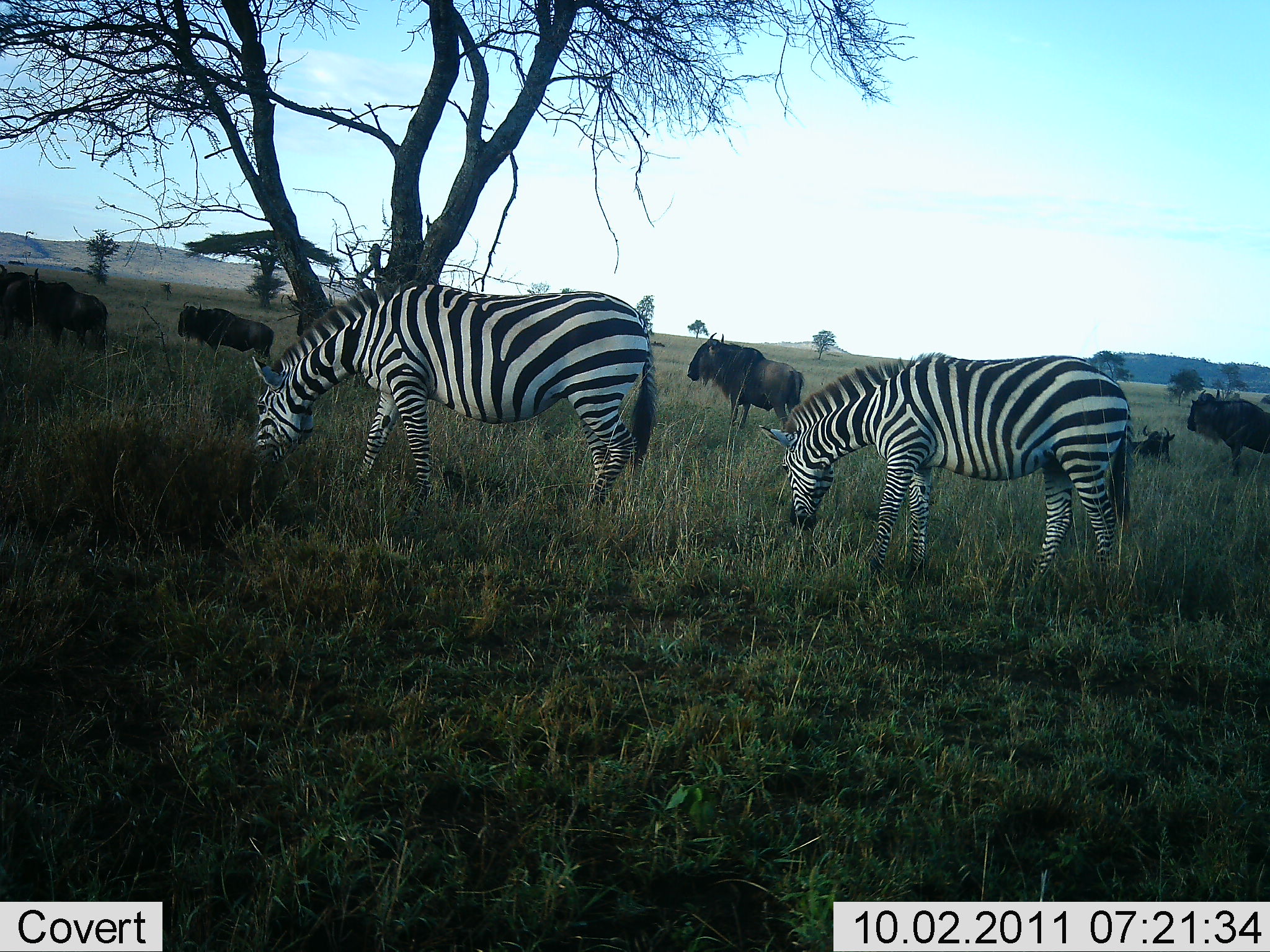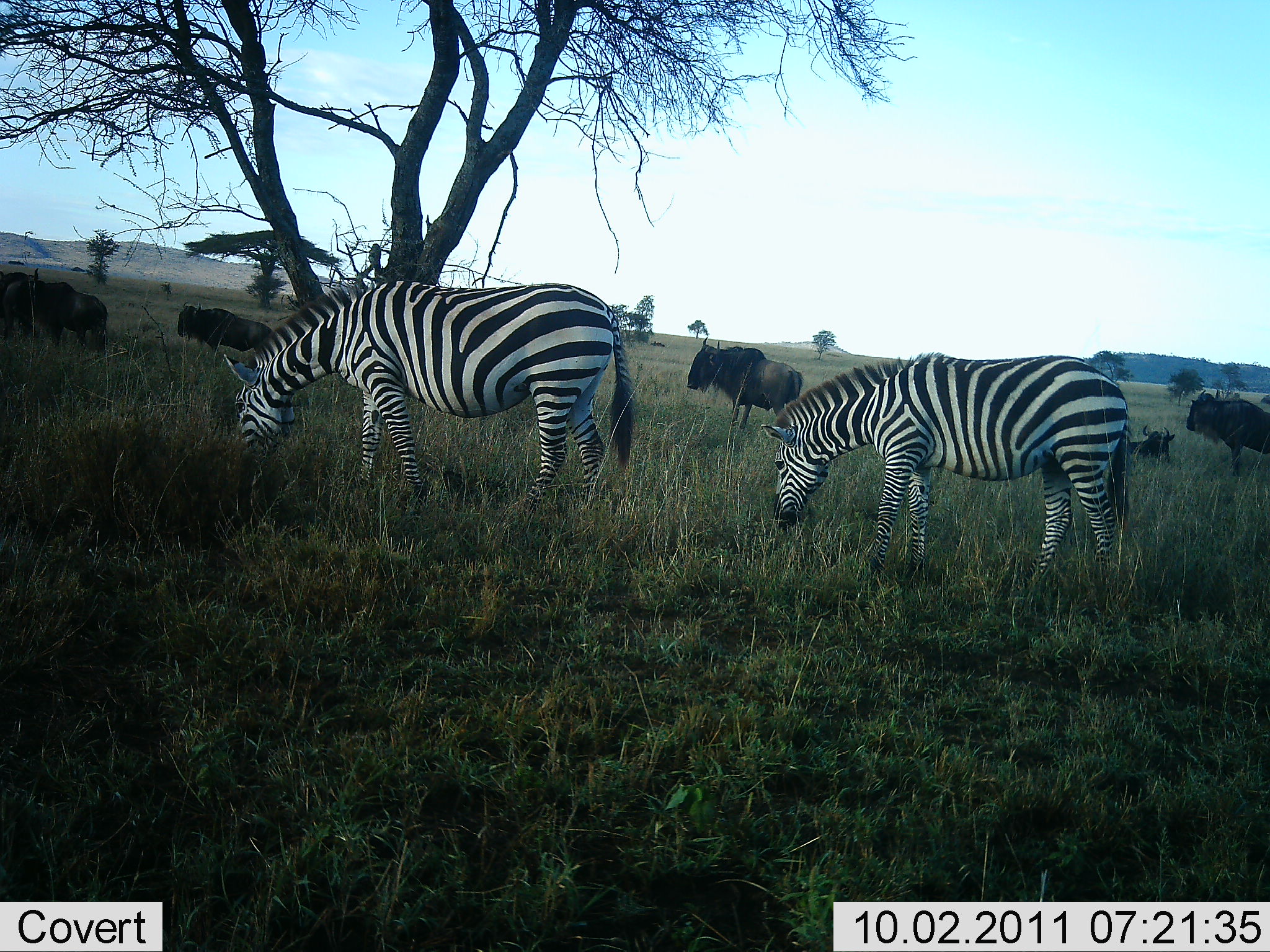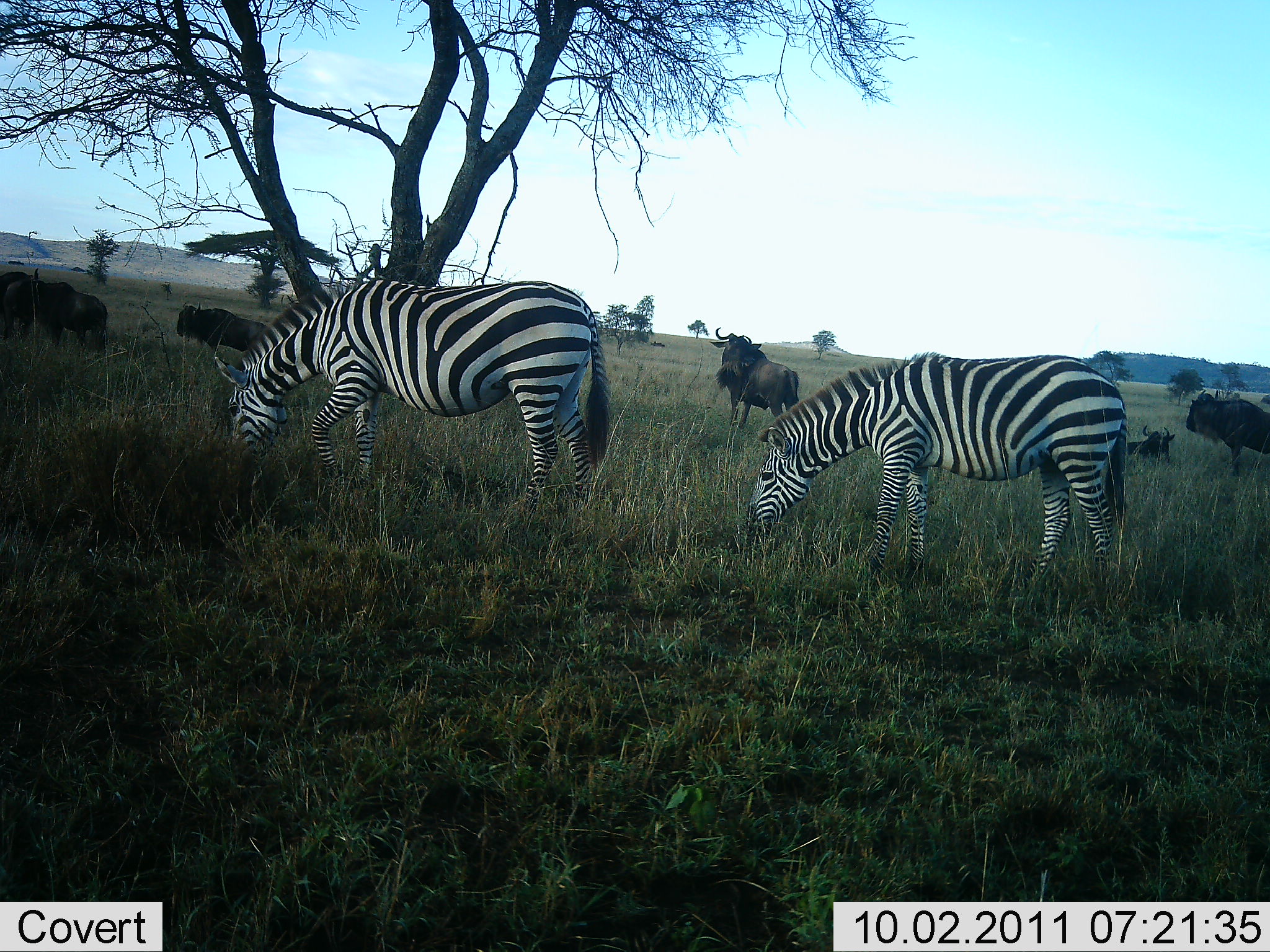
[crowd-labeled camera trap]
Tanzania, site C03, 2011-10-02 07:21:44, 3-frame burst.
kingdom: Animalia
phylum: Chordata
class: Mammalia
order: Artiodactyla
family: Bovidae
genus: Connochaetes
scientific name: Connochaetes taurinus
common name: blue wildebeest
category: wildebeest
Wildebeest (blue wildebeest) (Connochaetes taurinus), count 6. Behavior (volunteer vote fractions): standing 100%, resting 100%, moving 0%, interacting 0%. Young present (vote fraction): 0%. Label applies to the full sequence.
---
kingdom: Animalia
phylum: Chordata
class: Mammalia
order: Perissodactyla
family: Equidae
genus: Equus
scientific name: Equus quagga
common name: plains zebra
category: zebra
Zebra (plains zebra) (Equus quagga), count 2. Behavior (volunteer vote fractions): standing 20%, resting 0%, moving 0%, interacting 0%. Young present (vote fraction): 7%. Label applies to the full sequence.